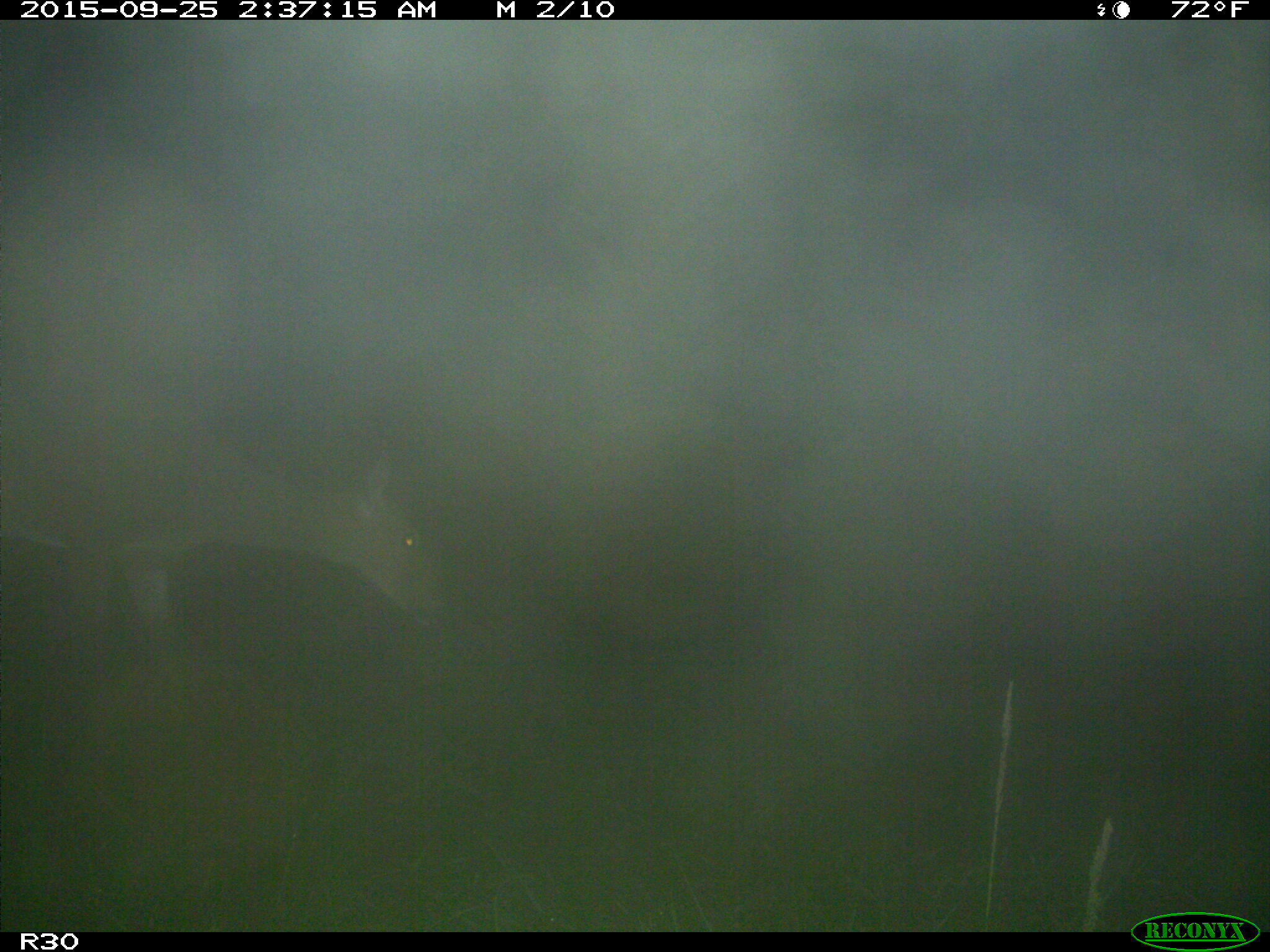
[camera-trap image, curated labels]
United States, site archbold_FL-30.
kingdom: Animalia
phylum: Chordata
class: Mammalia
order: Artiodactyla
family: Cervidae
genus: Odocoileus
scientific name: Odocoileus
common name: deer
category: unidentified deer